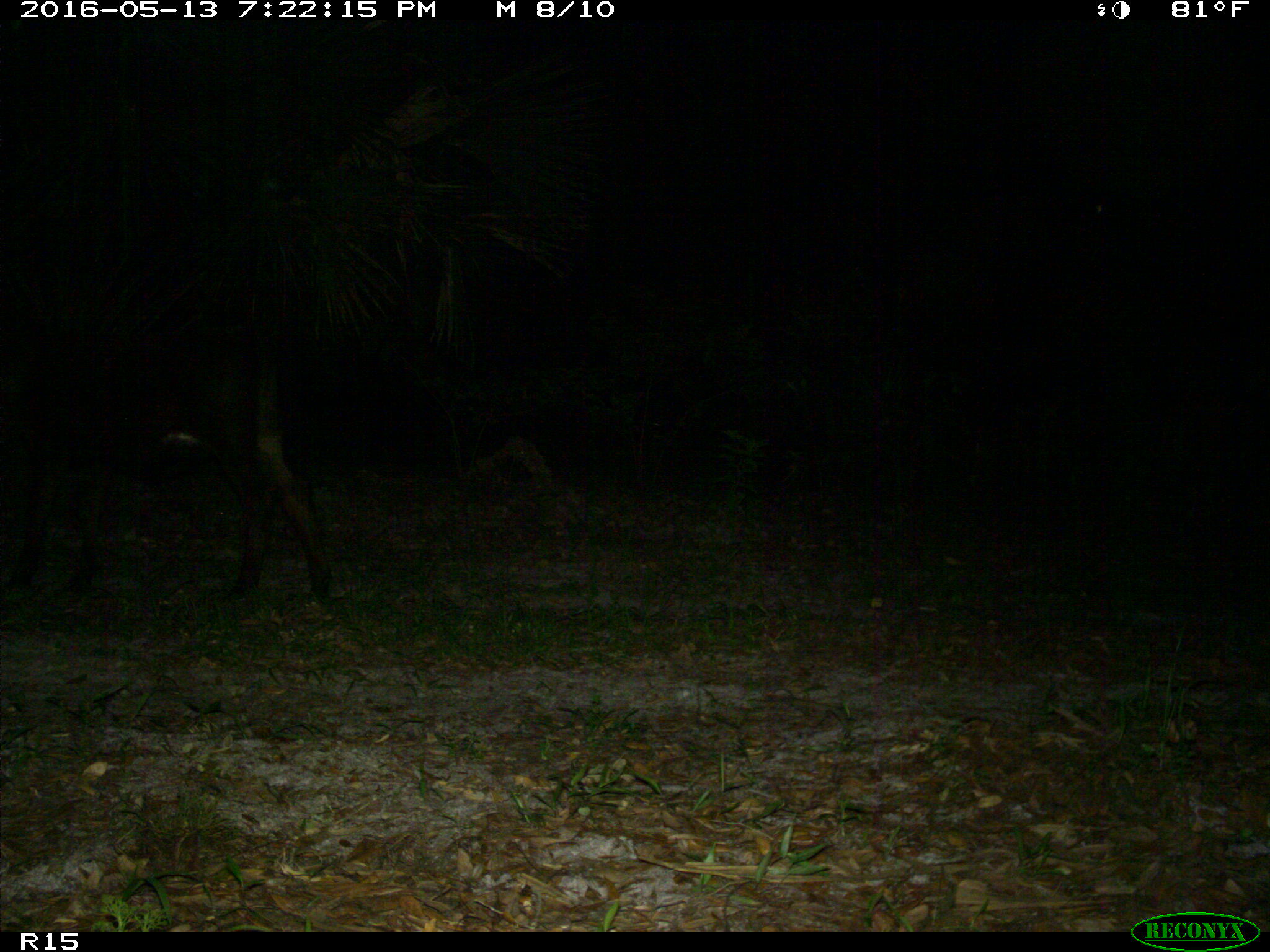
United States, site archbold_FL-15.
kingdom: Animalia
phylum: Chordata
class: Mammalia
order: Artiodactyla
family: Bovidae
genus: Bos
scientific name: Bos taurus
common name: domestic cow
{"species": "Bos taurus (domestic cow)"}